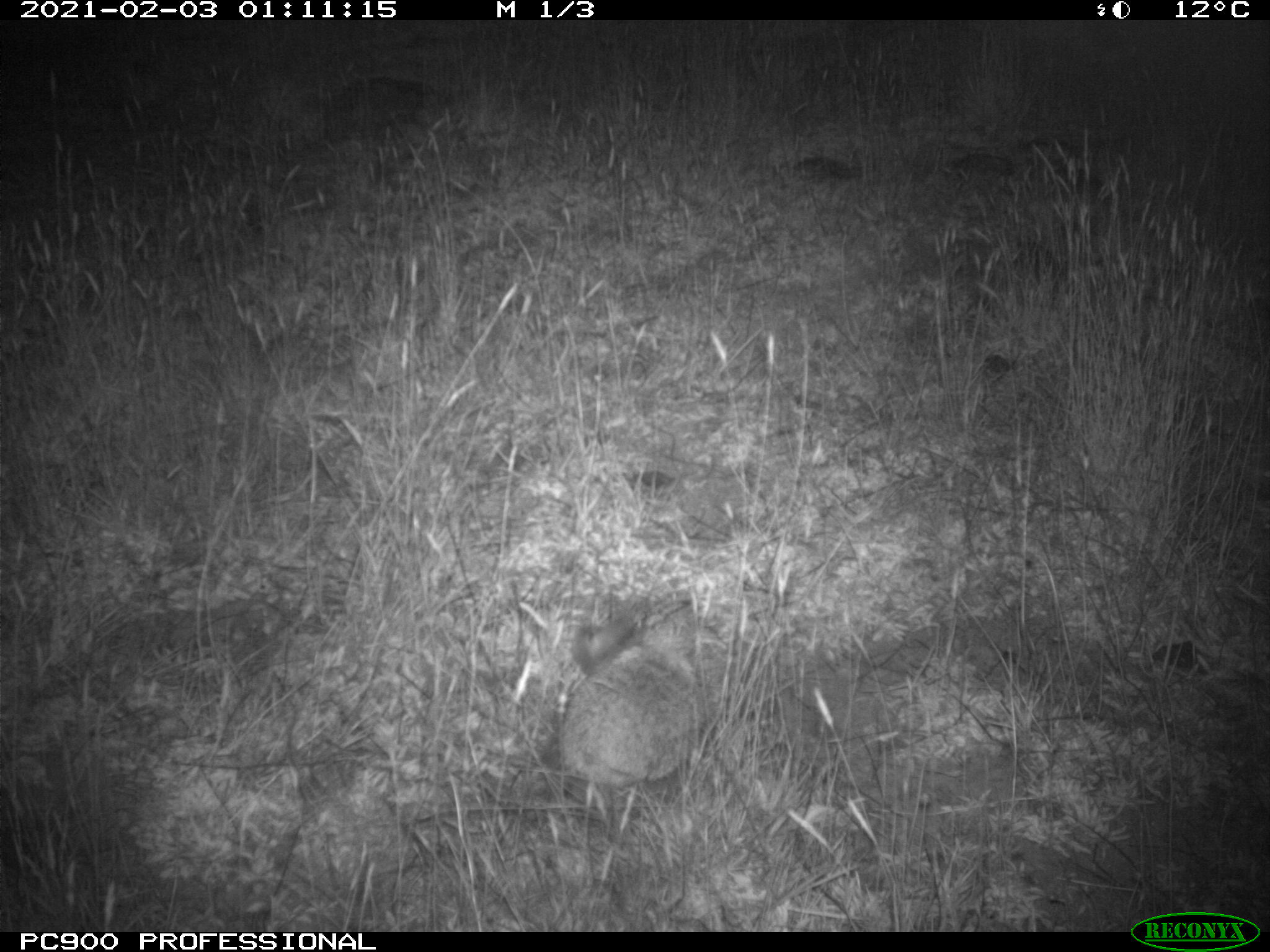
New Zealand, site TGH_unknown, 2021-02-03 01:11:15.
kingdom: Animalia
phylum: Chordata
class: Mammalia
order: Eulipotyphla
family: Erinaceidae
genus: Erinaceus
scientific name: Erinaceus europaeus europaeus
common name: european hedgehog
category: hedgehog